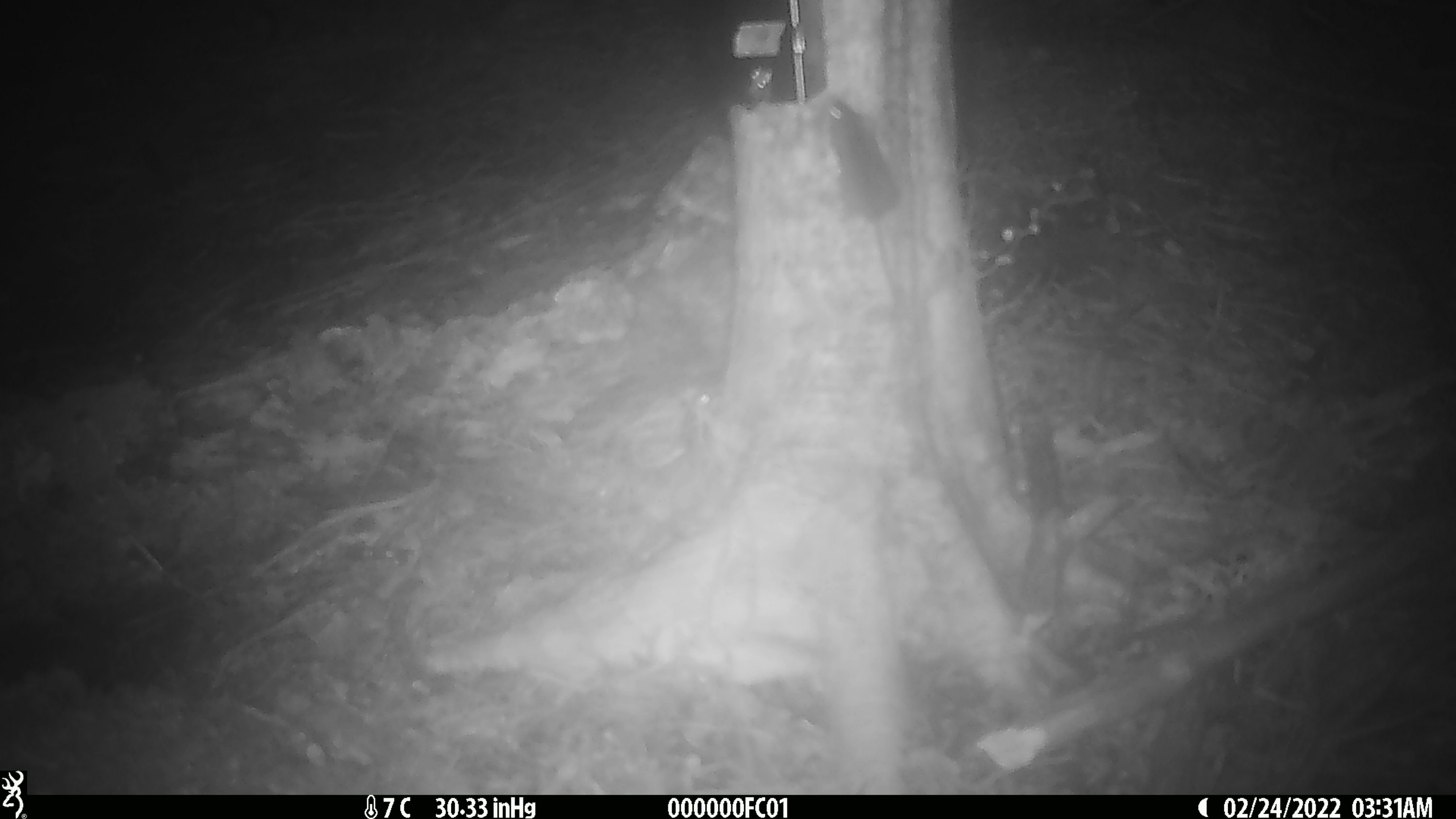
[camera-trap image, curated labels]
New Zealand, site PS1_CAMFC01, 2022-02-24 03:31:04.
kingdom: Animalia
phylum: Chordata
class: Mammalia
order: Rodentia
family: Muridae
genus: Mus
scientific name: Mus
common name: mouse